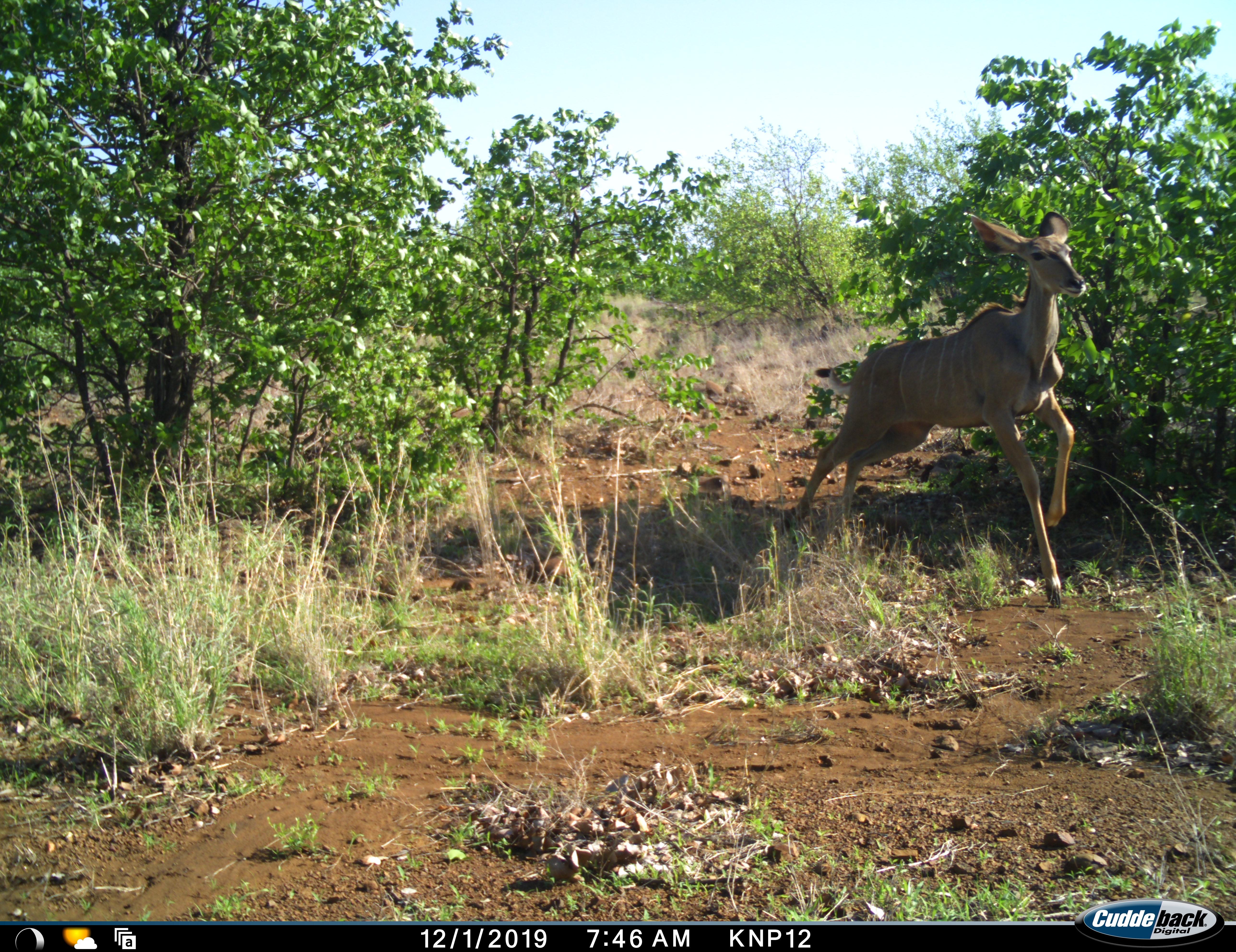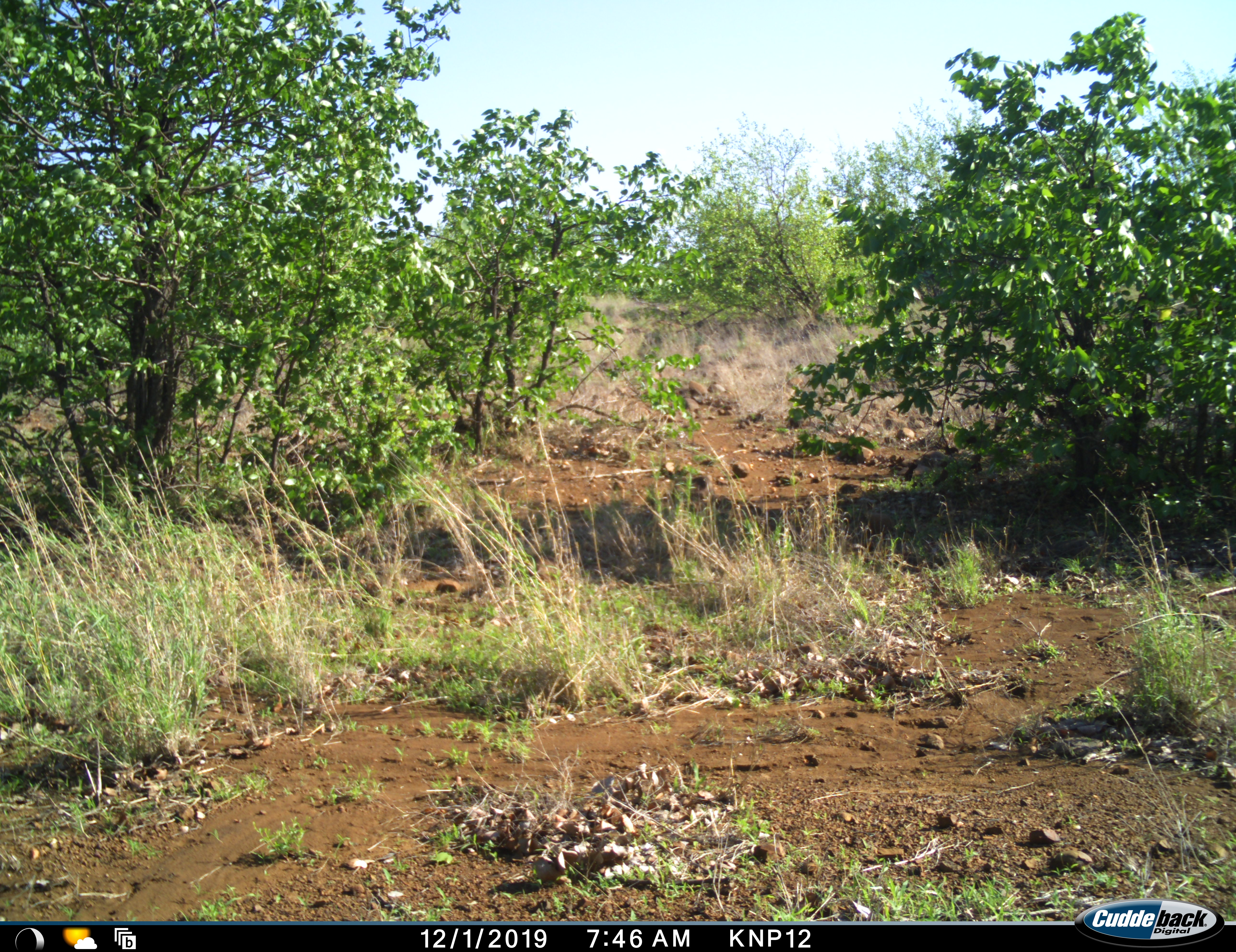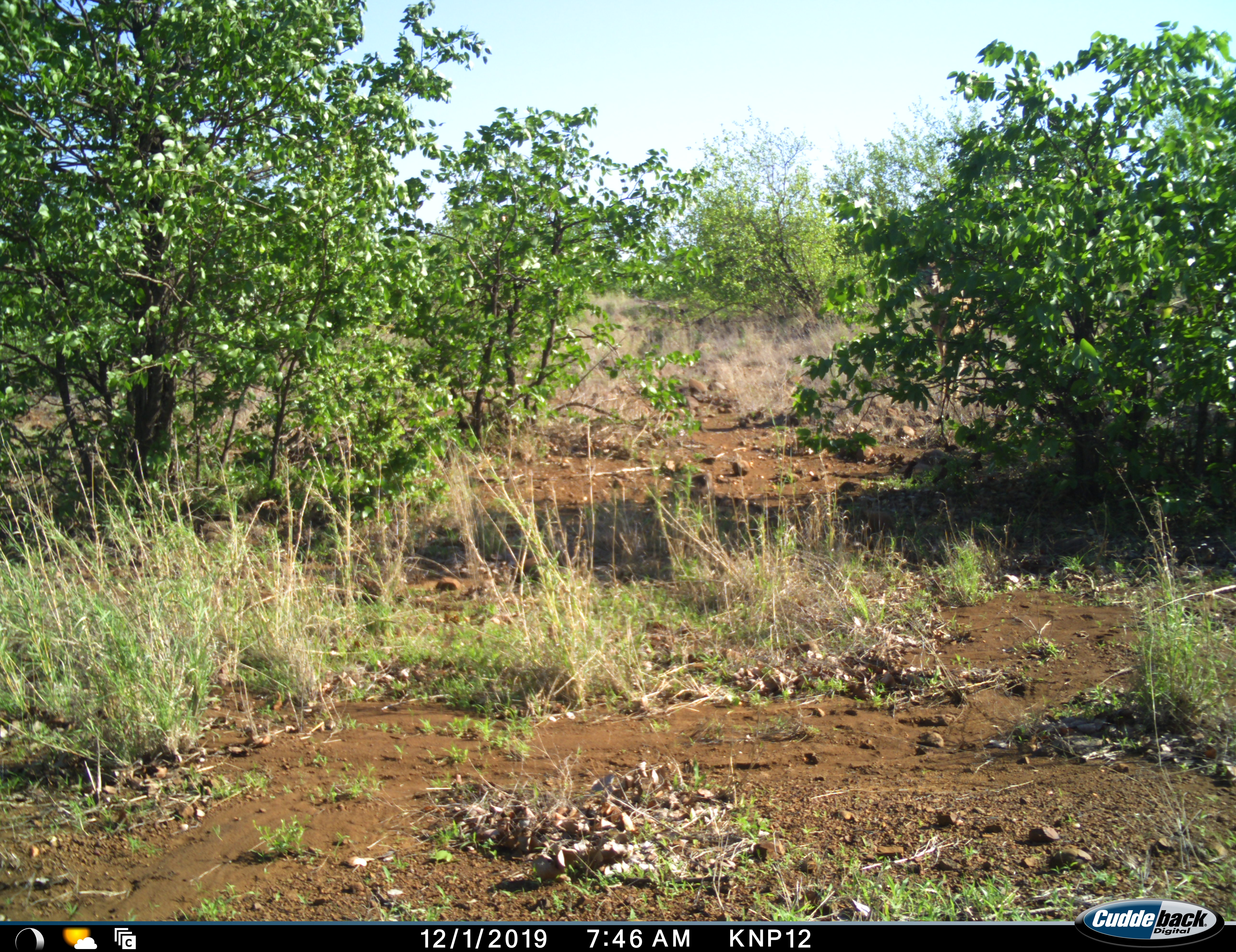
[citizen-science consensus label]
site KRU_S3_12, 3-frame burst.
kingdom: Animalia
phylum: Chordata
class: Mammalia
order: Artiodactyla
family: Bovidae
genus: Tragelaphus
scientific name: Tragelaphus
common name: kudu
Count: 1.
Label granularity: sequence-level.